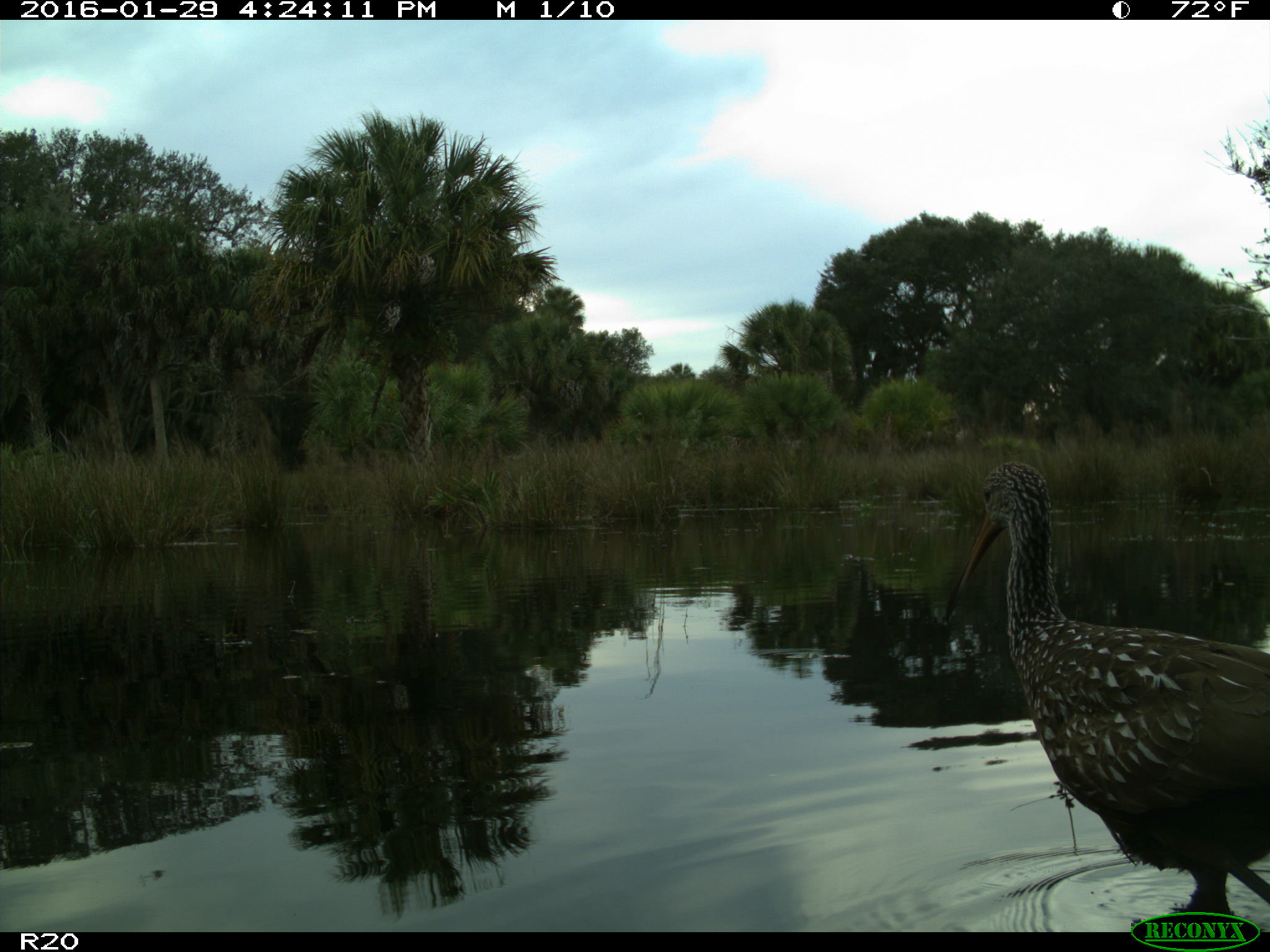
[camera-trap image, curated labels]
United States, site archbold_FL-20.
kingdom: Animalia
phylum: Chordata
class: Aves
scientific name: Aves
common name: birds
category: unidentified bird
Unidentified bird (birds) (Aves).